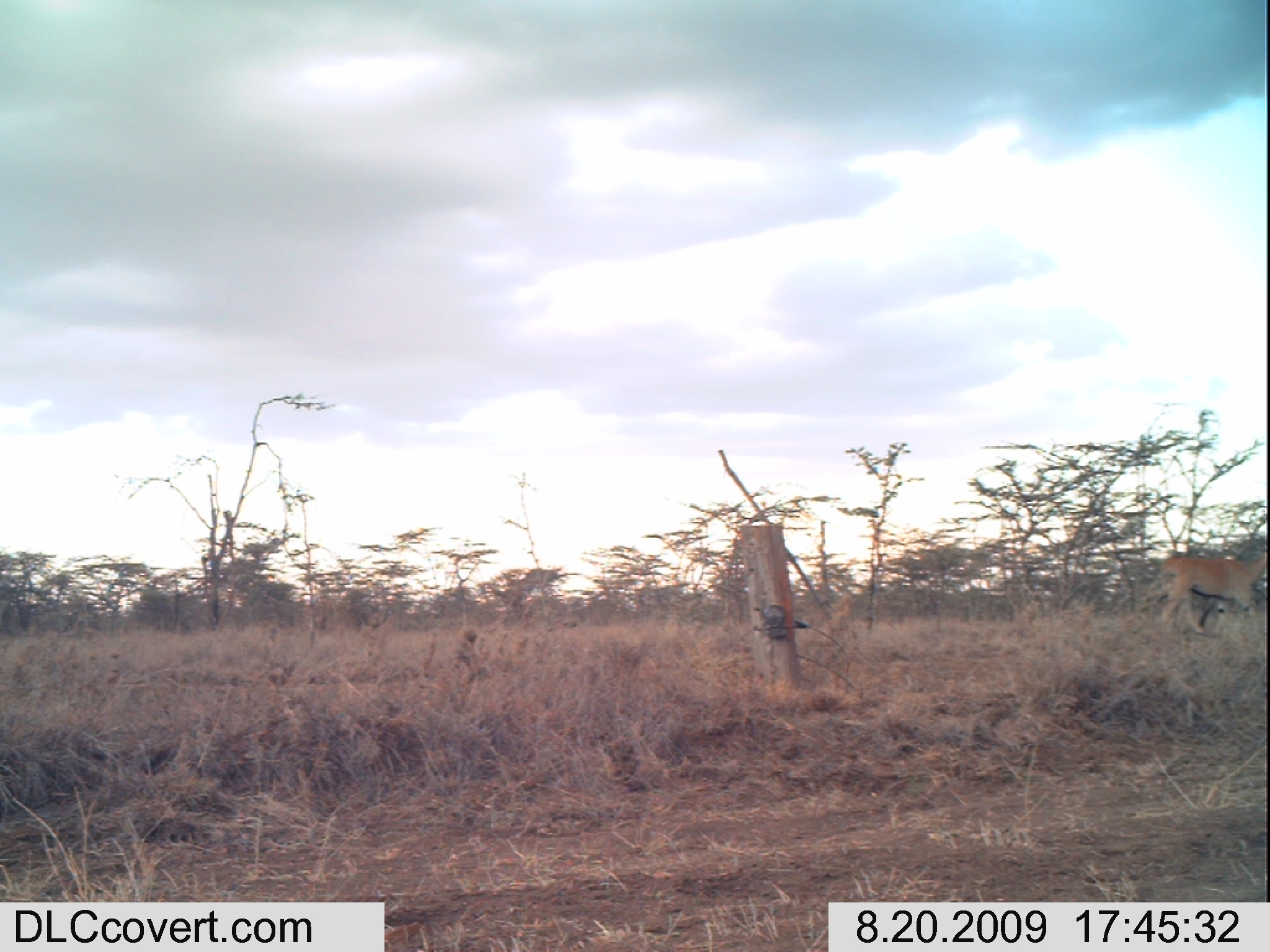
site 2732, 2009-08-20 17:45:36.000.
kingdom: Animalia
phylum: Chordata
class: Mammalia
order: Artiodactyla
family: Bovidae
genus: Tragelaphus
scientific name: Tragelaphus oryx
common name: eland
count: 1